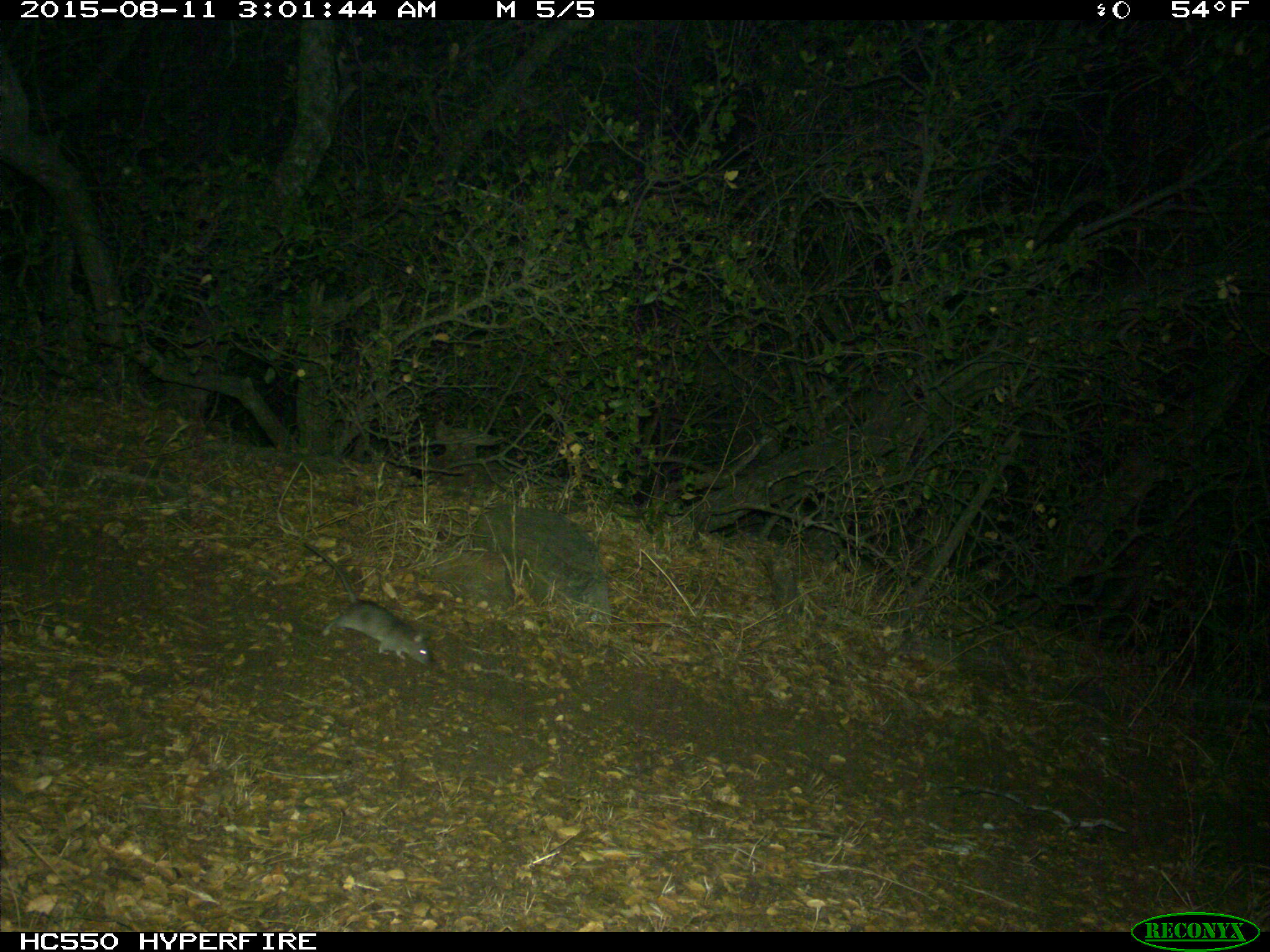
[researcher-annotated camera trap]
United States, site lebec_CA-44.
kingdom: Animalia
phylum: Chordata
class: Mammalia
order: Rodentia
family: Cricetidae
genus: Neotoma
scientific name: Neotoma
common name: pack rat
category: unidentified pack rat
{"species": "unidentified pack rat (pack rat) (Neotoma)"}